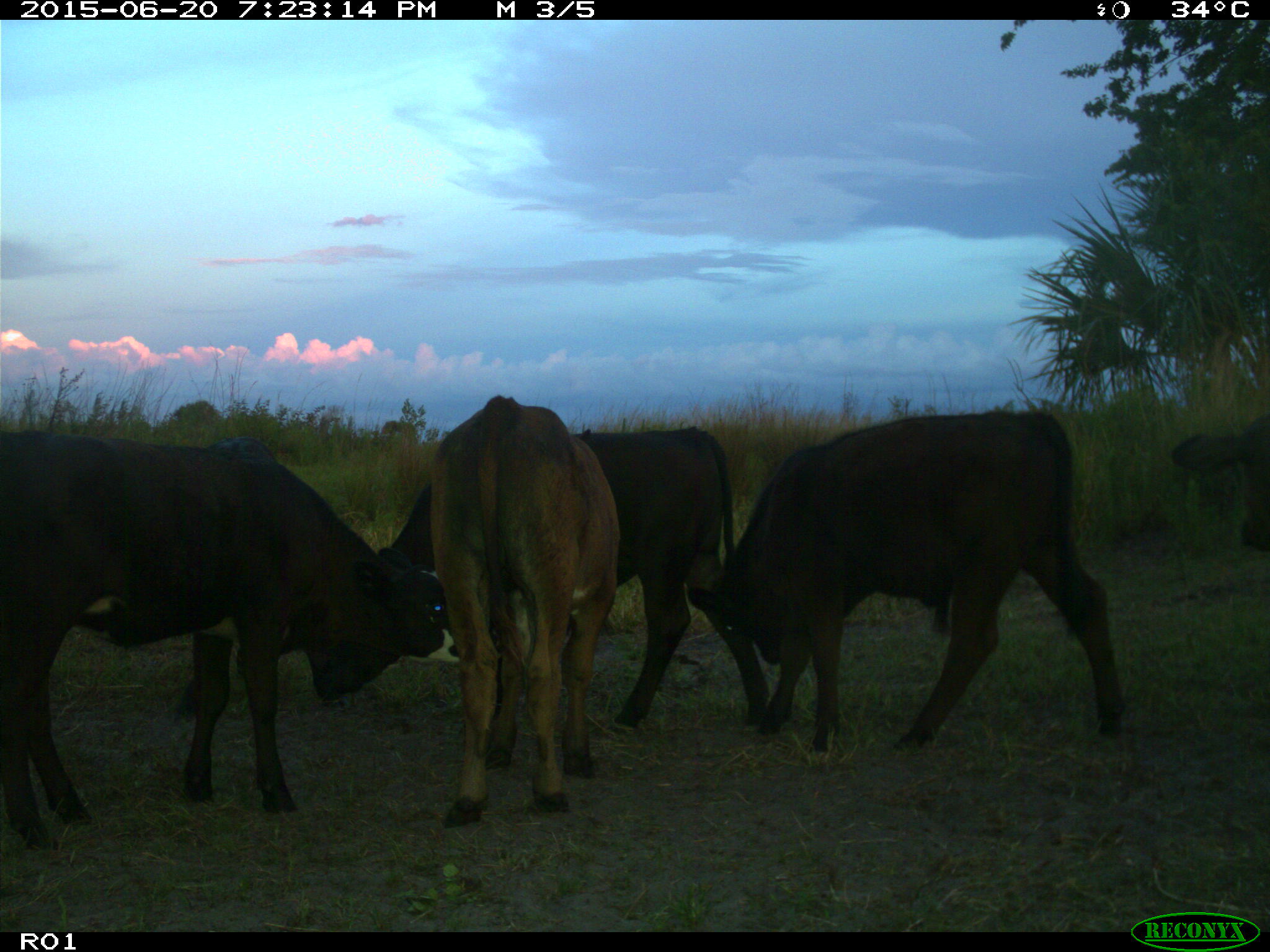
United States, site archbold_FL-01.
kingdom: Animalia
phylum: Chordata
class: Mammalia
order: Artiodactyla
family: Bovidae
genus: Bos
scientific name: Bos taurus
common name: domestic cow